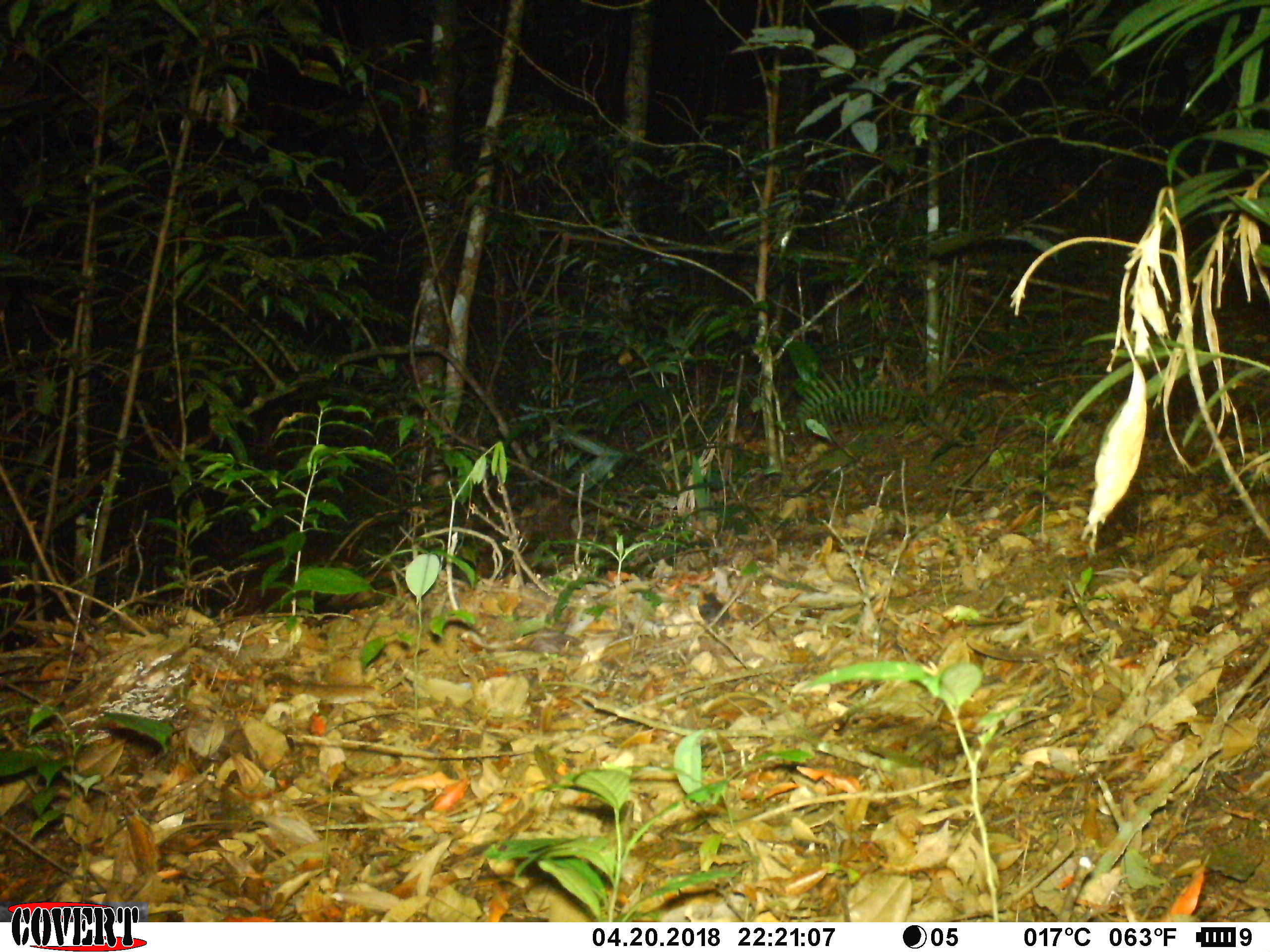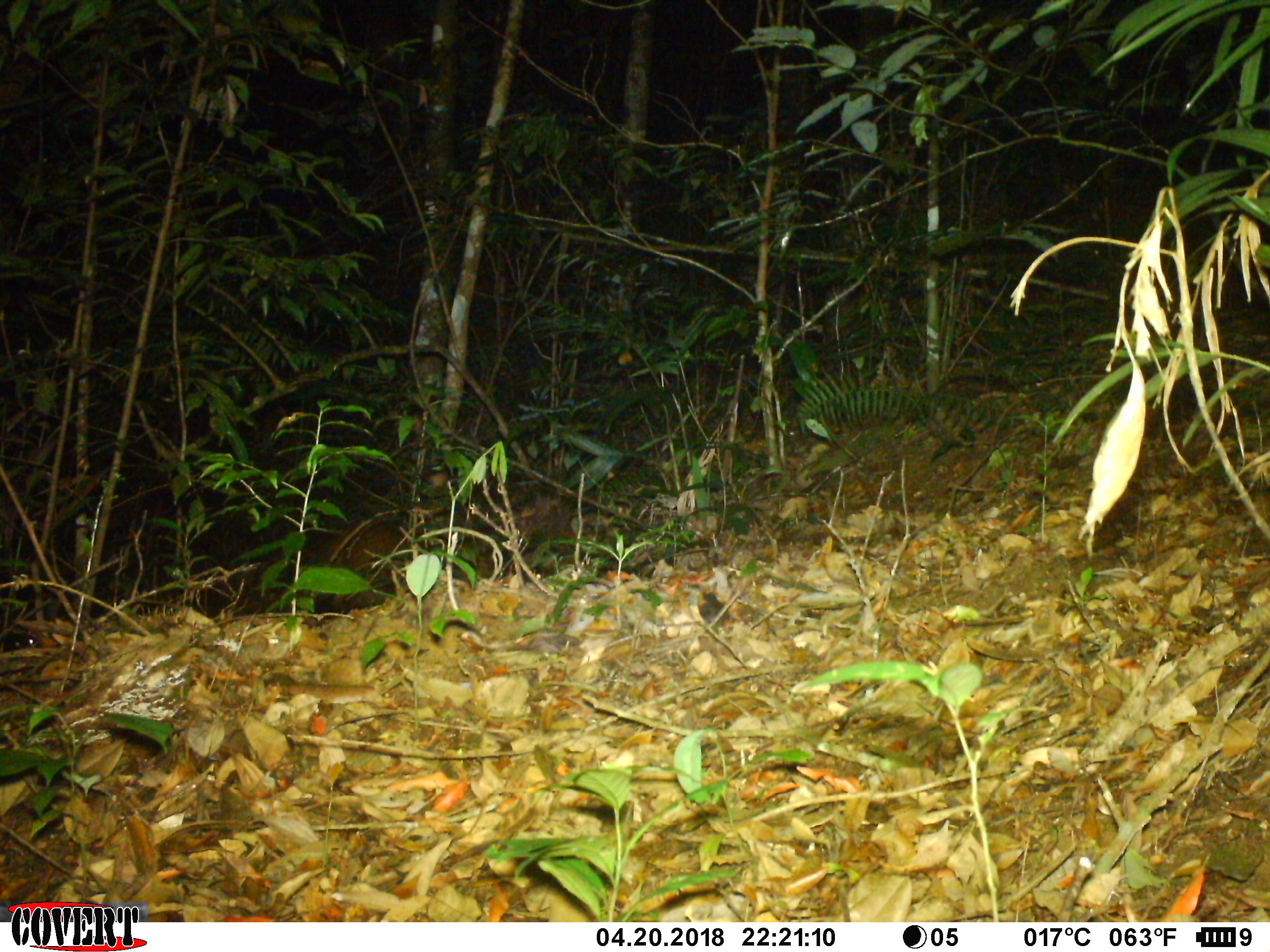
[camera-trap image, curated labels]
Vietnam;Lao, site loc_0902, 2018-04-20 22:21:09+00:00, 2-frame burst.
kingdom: Animalia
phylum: Chordata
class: Mammalia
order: Artiodactyla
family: Cervidae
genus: Muntiacus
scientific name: Muntiacus rooseveltorum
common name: roosevelt's muntjac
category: roosevelts muntjac group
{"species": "roosevelts muntjac group (roosevelt's muntjac) (Muntiacus rooseveltorum)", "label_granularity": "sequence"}